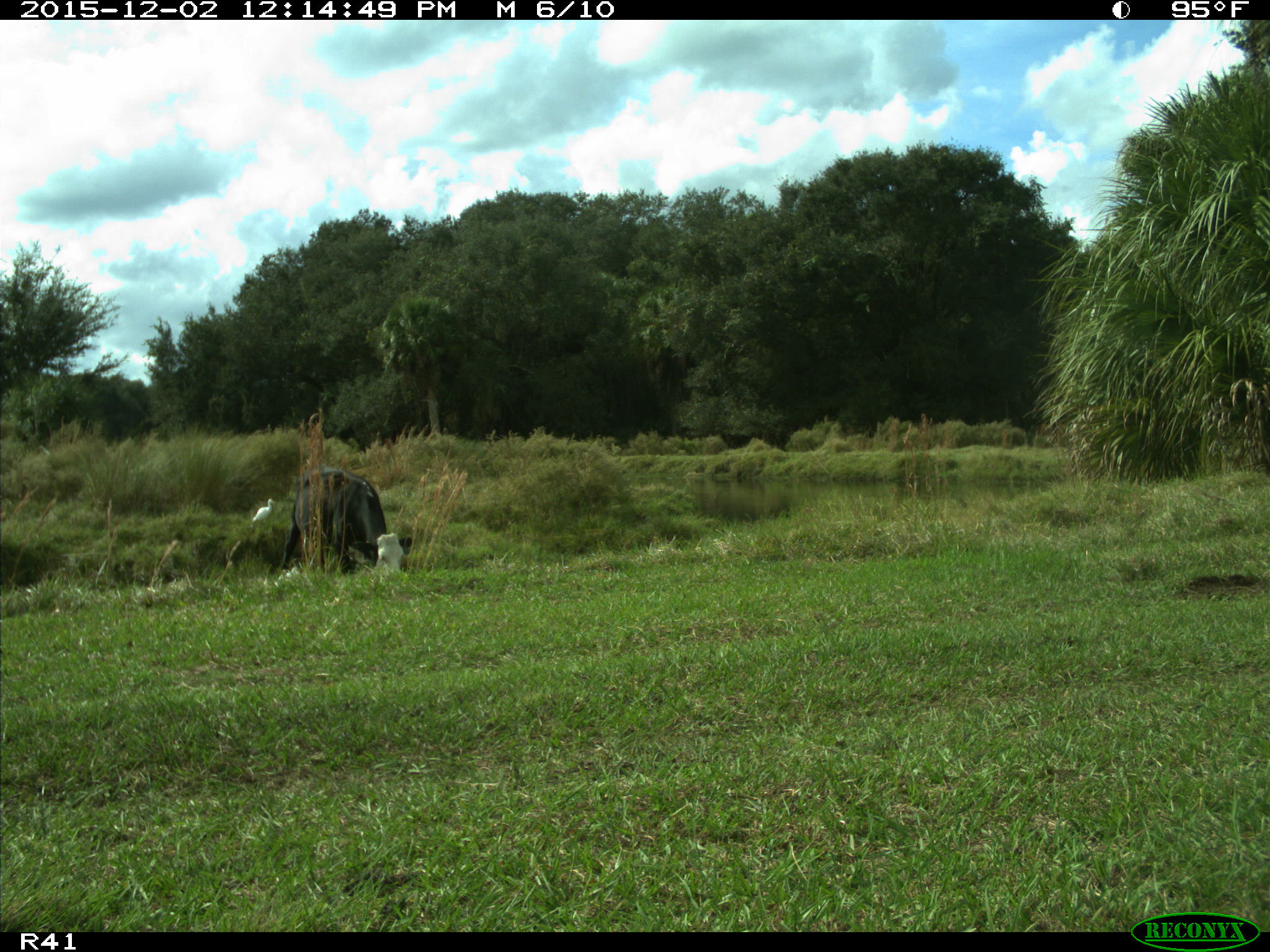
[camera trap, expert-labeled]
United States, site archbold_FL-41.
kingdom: Animalia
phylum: Chordata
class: Mammalia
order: Artiodactyla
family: Bovidae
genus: Bos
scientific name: Bos taurus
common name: domestic cow